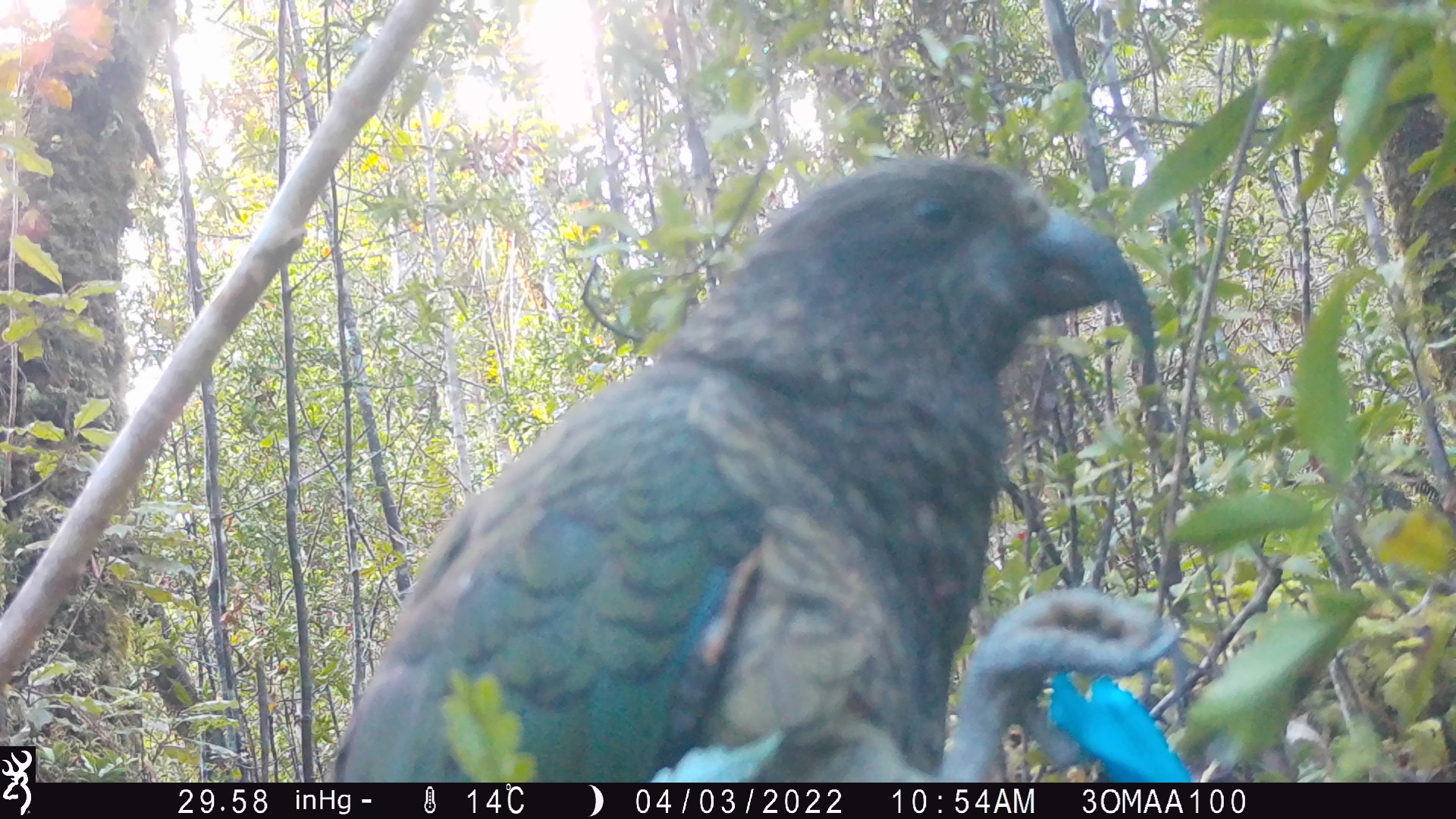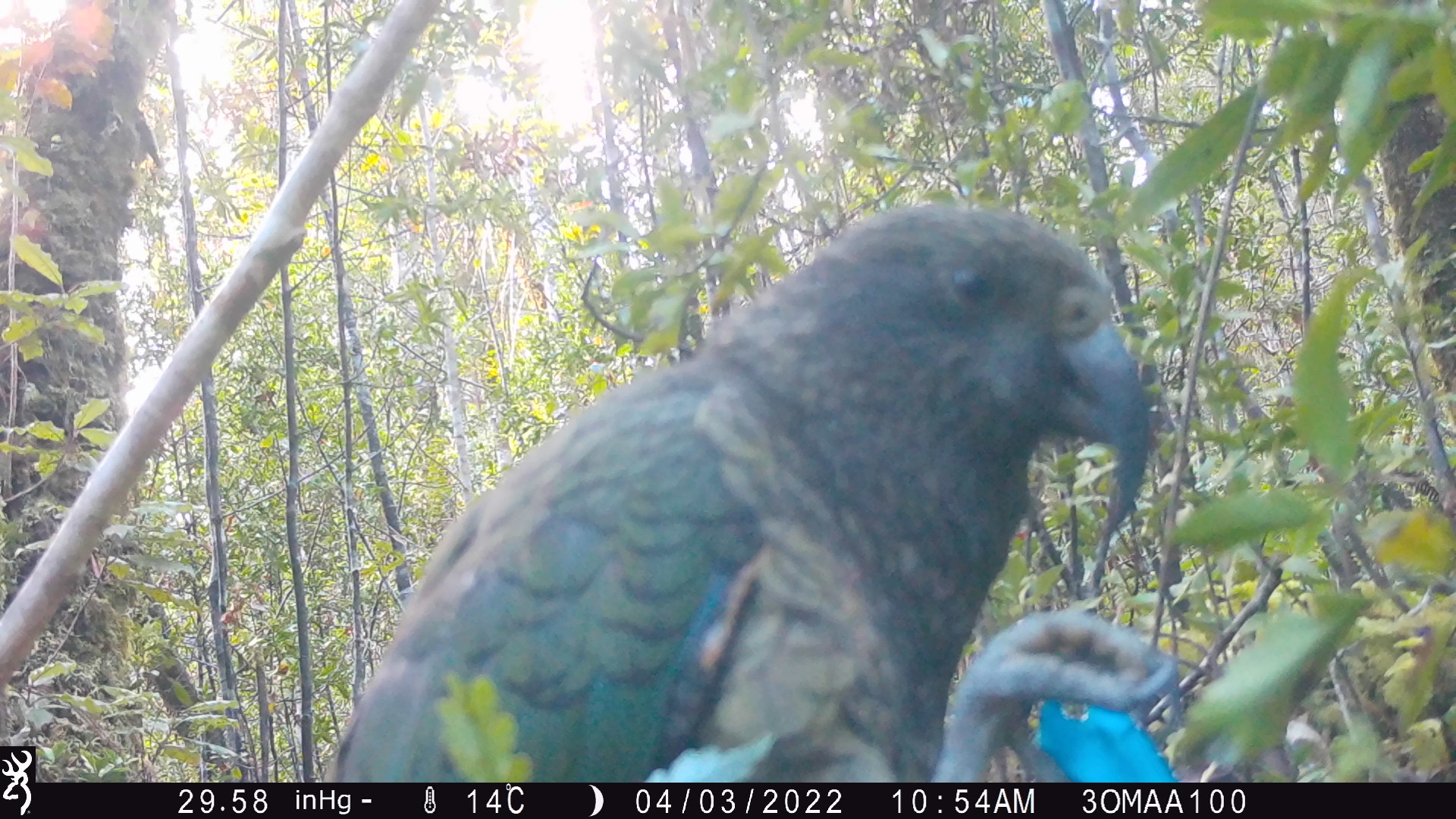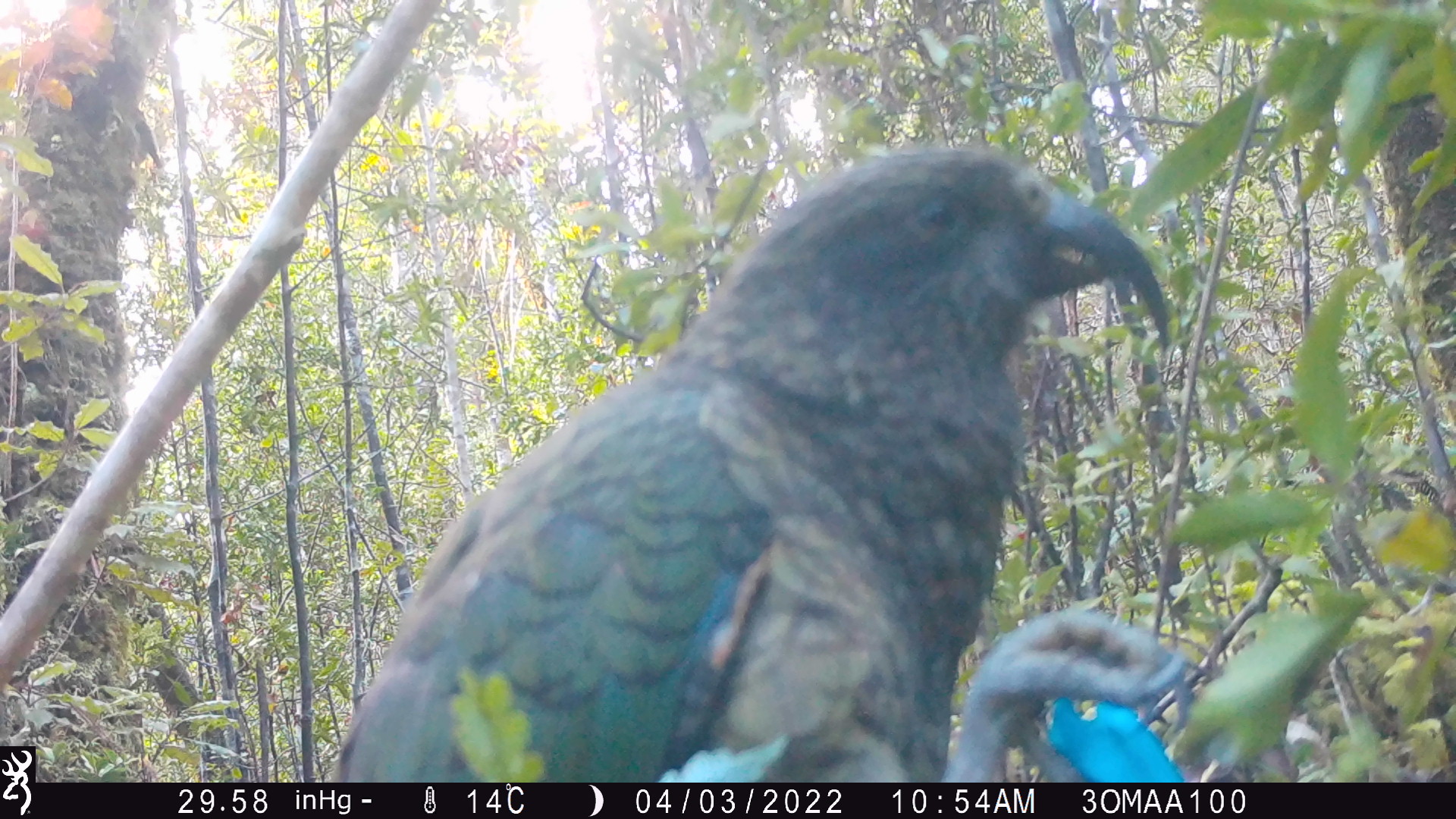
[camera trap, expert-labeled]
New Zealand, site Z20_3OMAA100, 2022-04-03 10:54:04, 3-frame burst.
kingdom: Animalia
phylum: Chordata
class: Aves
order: Psittaciformes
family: Strigopidae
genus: Nestor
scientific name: Nestor notabilis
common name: kea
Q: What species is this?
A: Kea (Nestor notabilis).